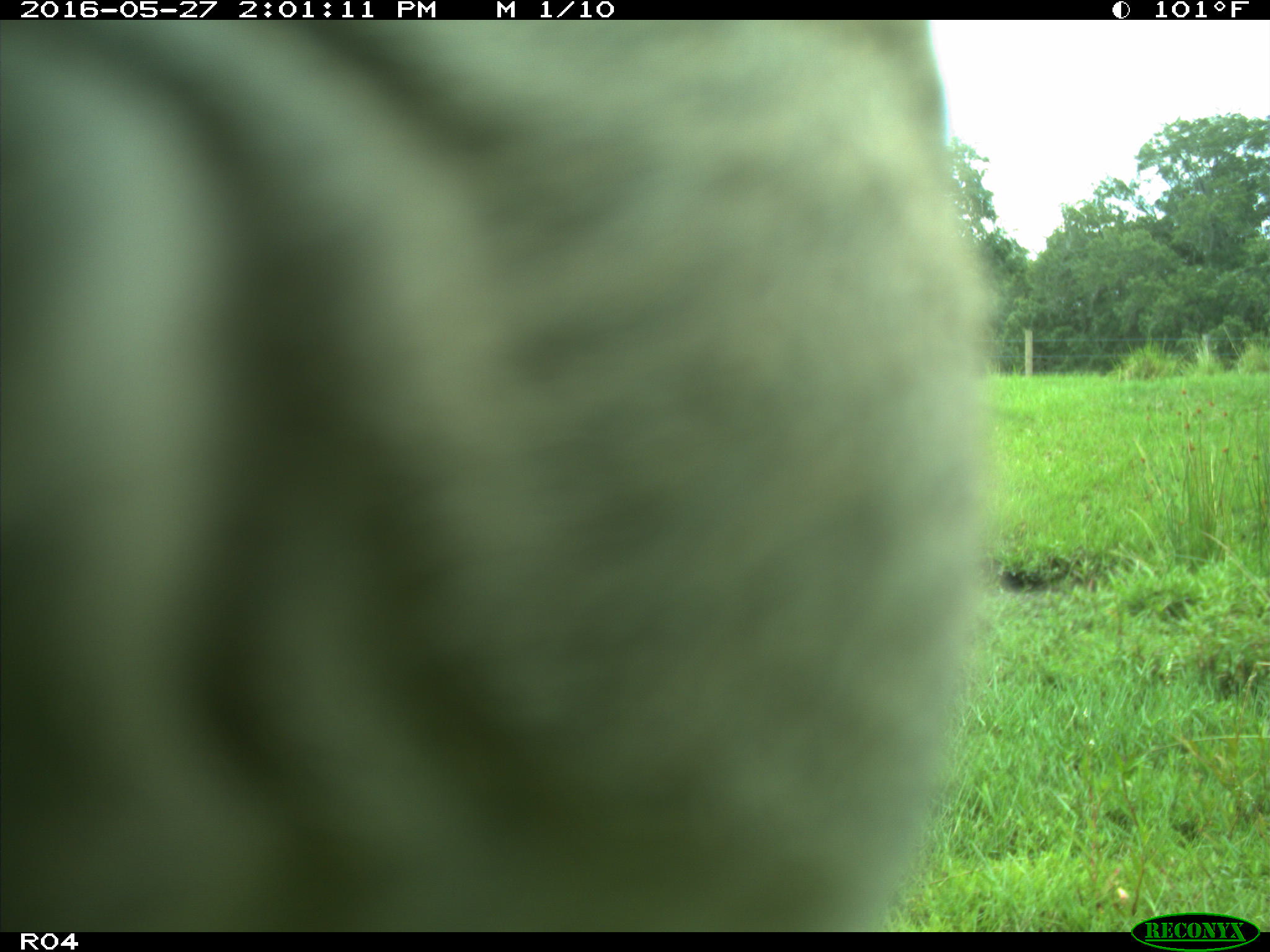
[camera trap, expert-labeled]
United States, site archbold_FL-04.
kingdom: Animalia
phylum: Chordata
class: Mammalia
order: Artiodactyla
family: Bovidae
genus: Bos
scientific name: Bos taurus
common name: domestic cow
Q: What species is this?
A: Bos taurus (domestic cow).